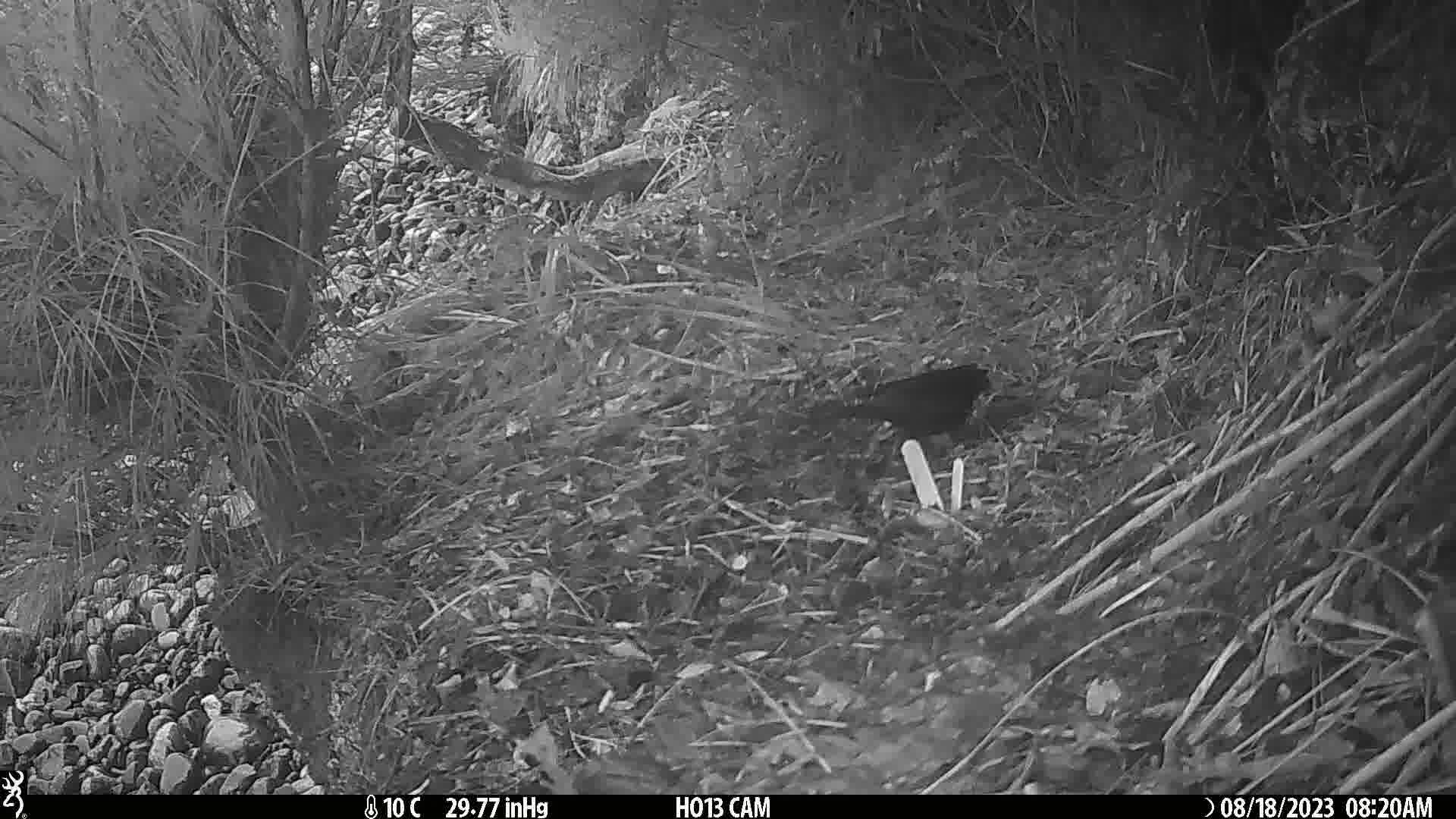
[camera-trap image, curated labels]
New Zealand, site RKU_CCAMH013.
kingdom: Animalia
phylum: Chordata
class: Aves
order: Passeriformes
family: Turdidae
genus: Turdus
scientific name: Turdus merula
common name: eurasian blackbird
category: blackbird